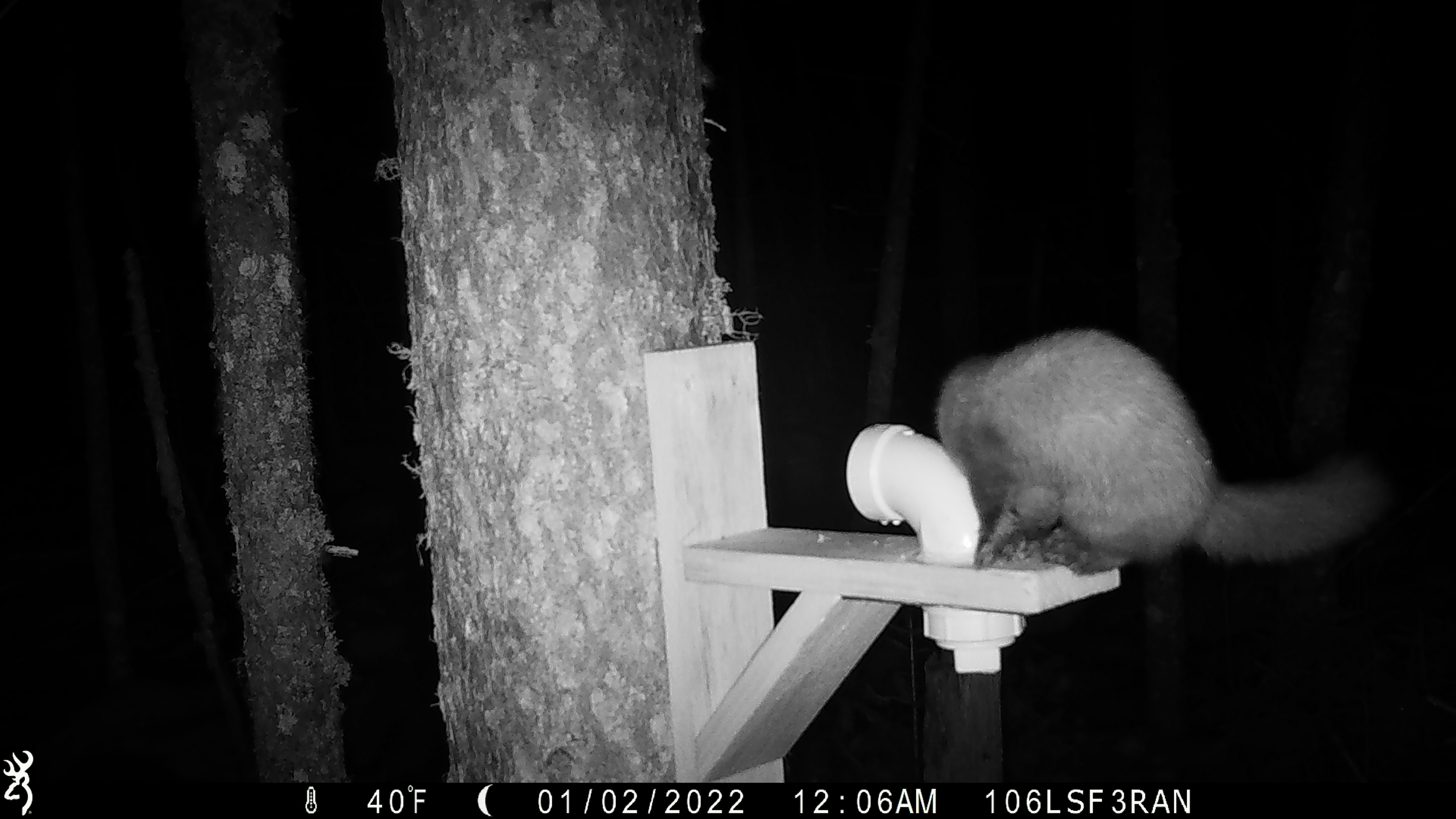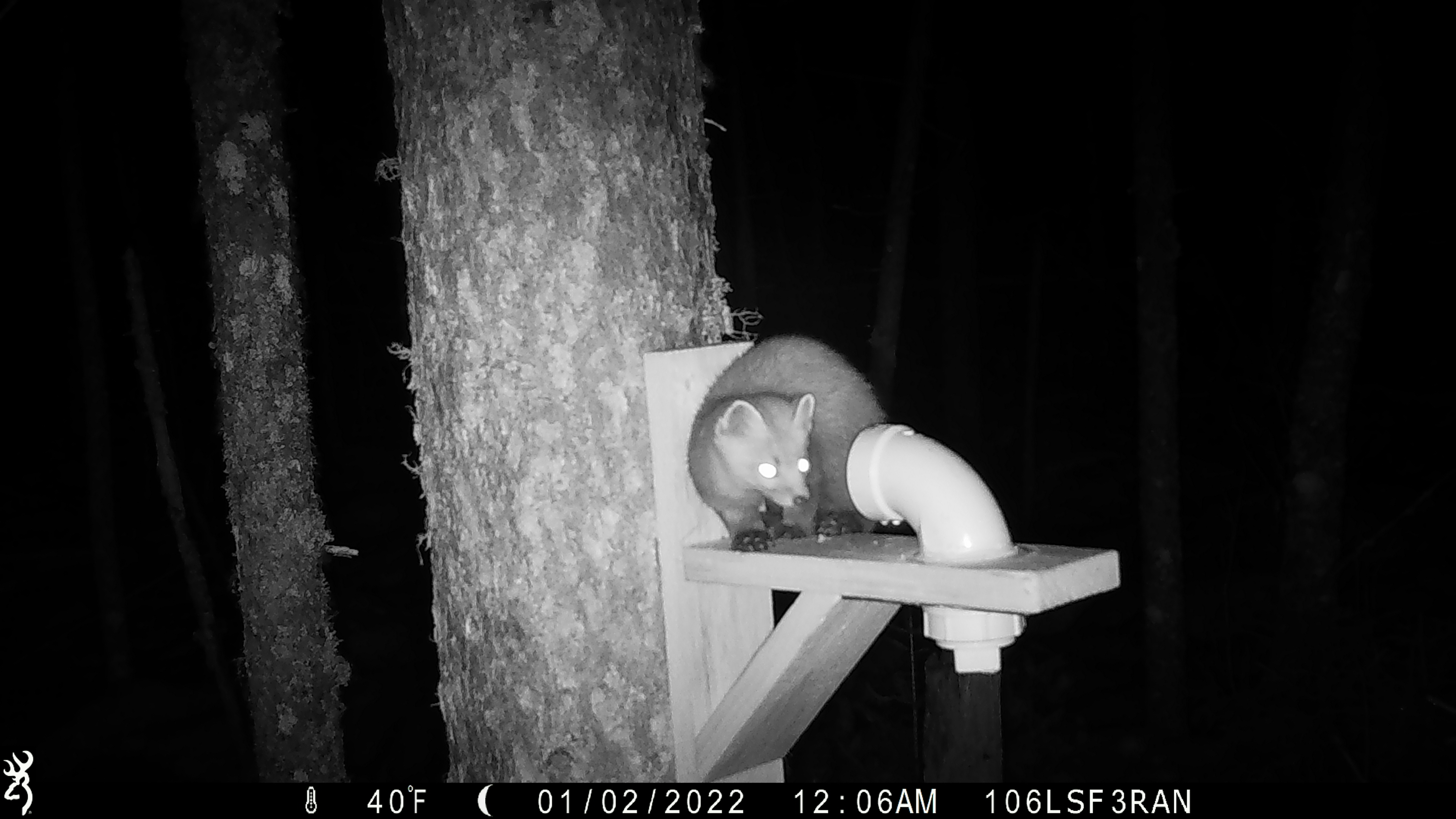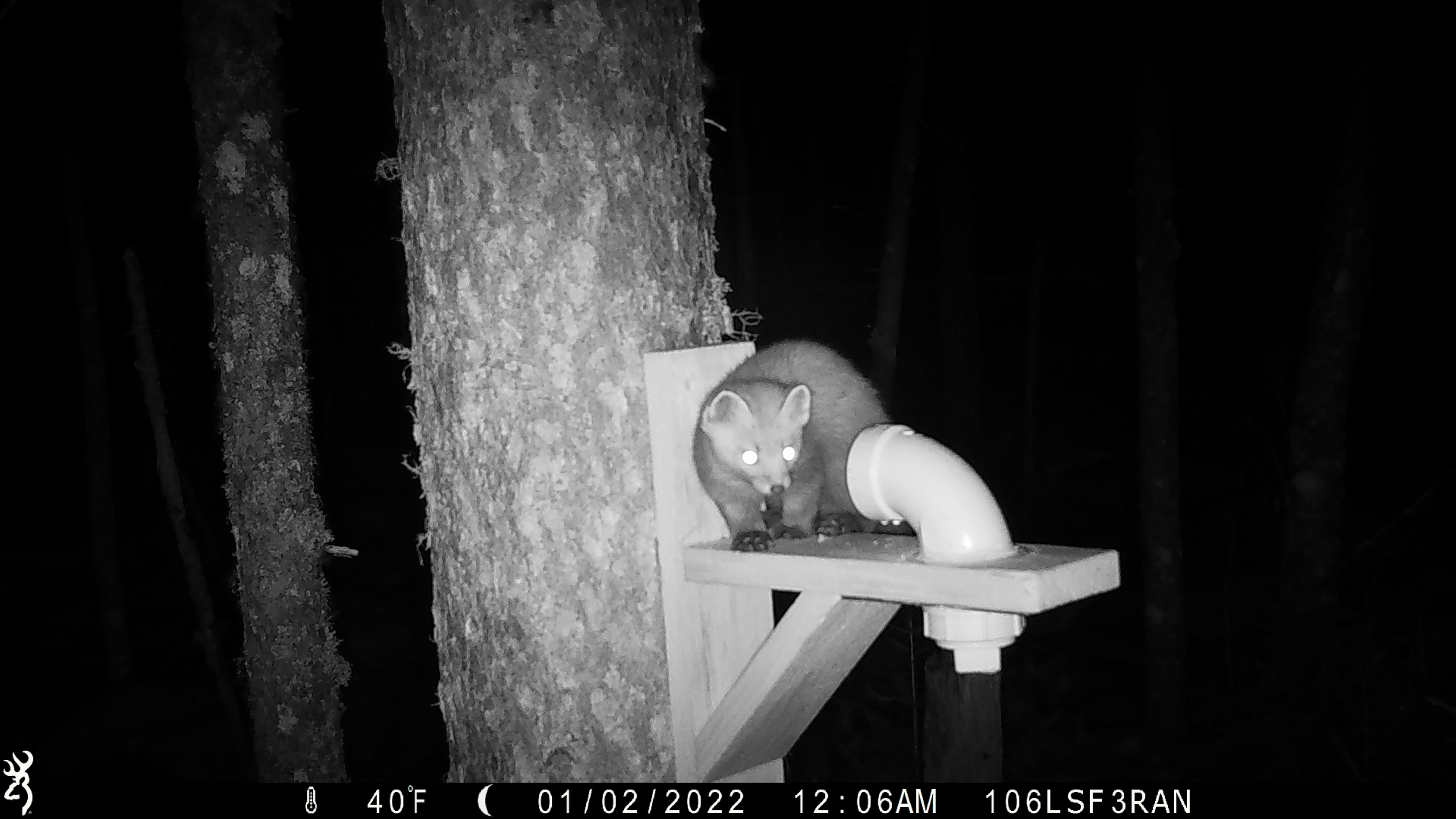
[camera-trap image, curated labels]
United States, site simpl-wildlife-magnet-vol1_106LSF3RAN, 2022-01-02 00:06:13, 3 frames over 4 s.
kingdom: Animalia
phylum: Chordata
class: Mammalia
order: Carnivora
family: Mustelidae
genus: Martes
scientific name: Martes americana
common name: american marten